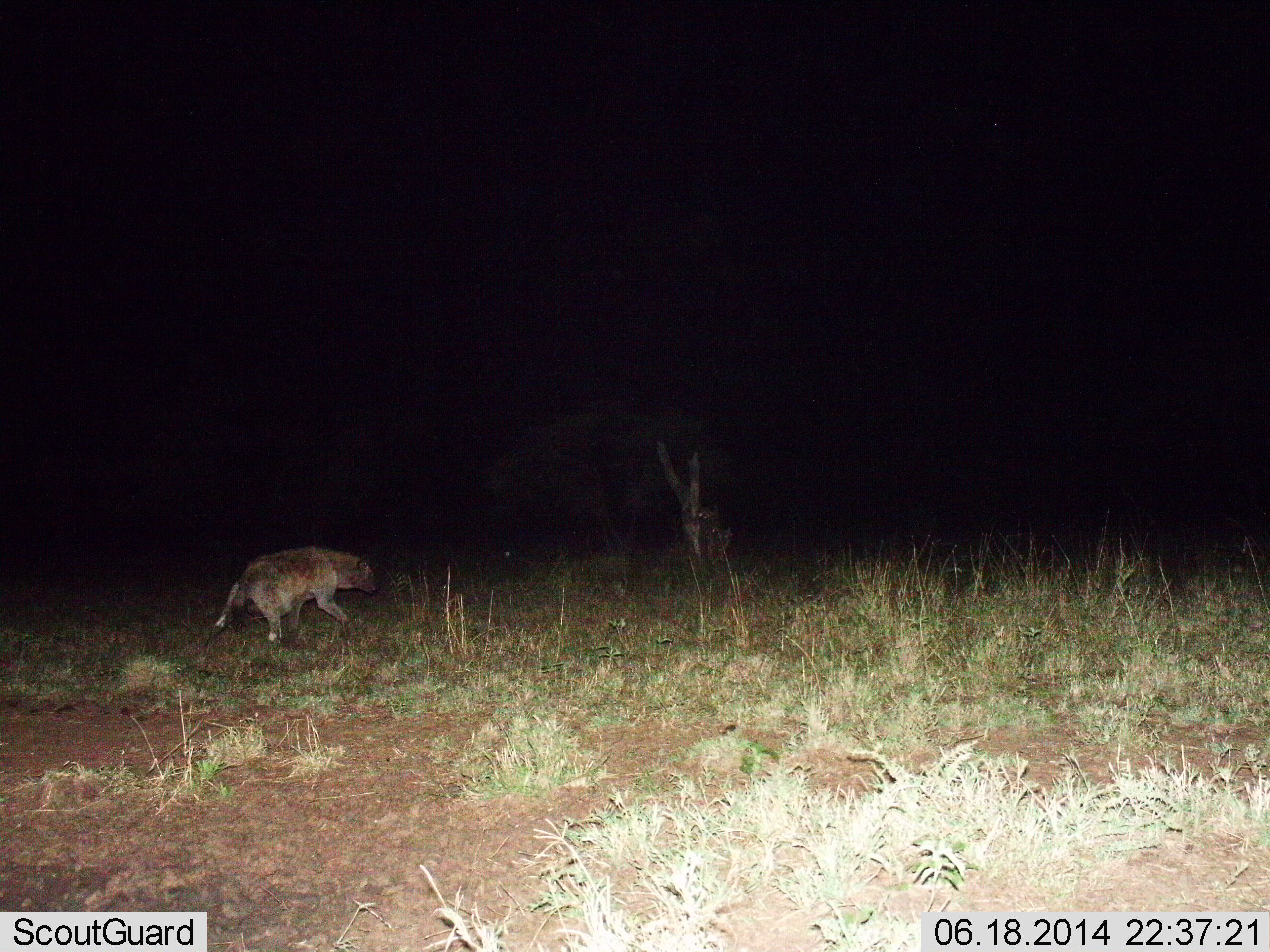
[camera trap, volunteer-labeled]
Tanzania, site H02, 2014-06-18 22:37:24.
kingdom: Animalia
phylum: Chordata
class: Mammalia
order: Carnivora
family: Hyaenidae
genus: Crocuta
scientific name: Crocuta crocuta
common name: spotted hyena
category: hyenaspotted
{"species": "hyenaspotted (spotted hyena) (Crocuta crocuta)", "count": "1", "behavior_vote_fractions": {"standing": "0%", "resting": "0%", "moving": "100%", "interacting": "0%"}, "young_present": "0%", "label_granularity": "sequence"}